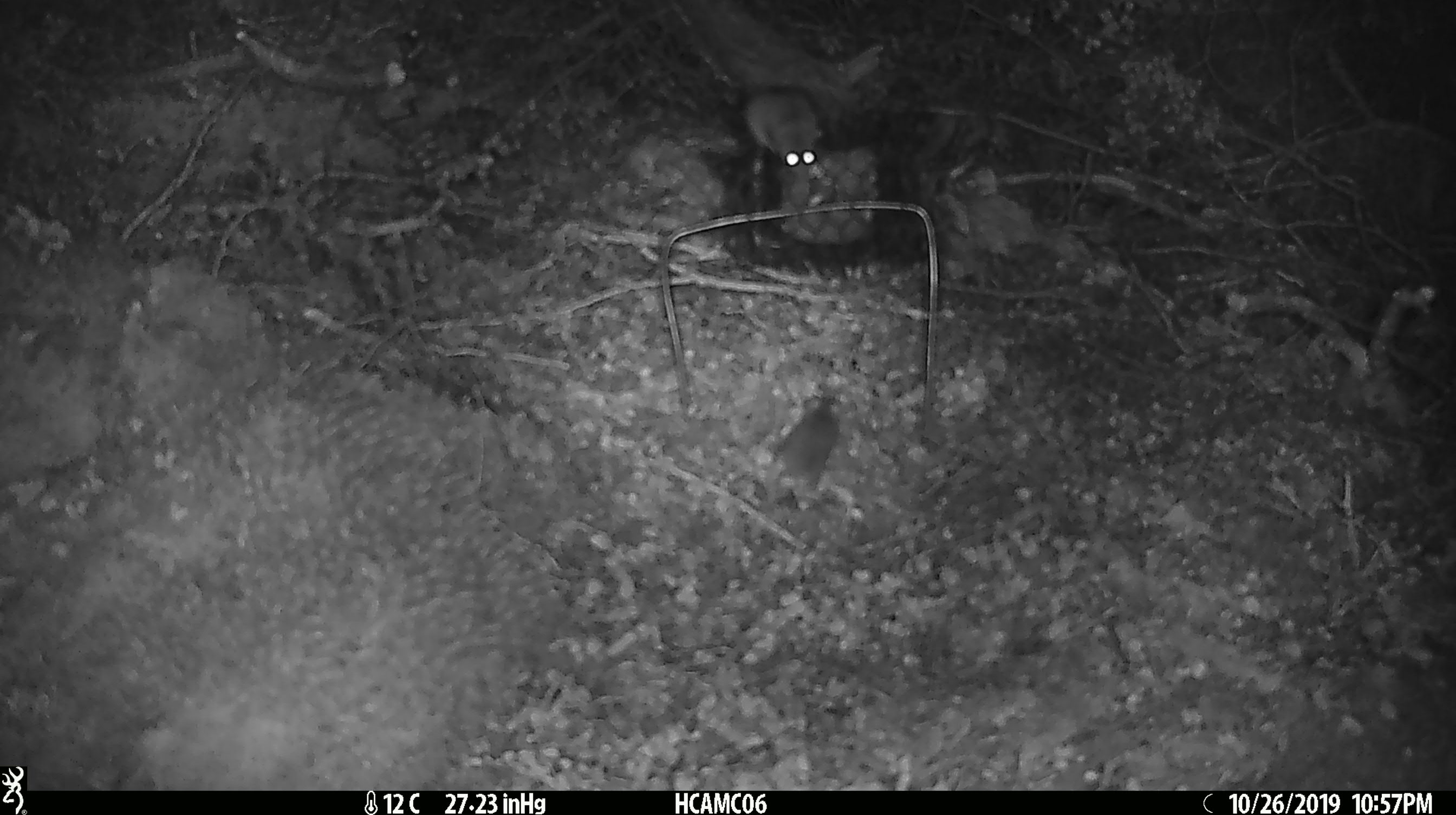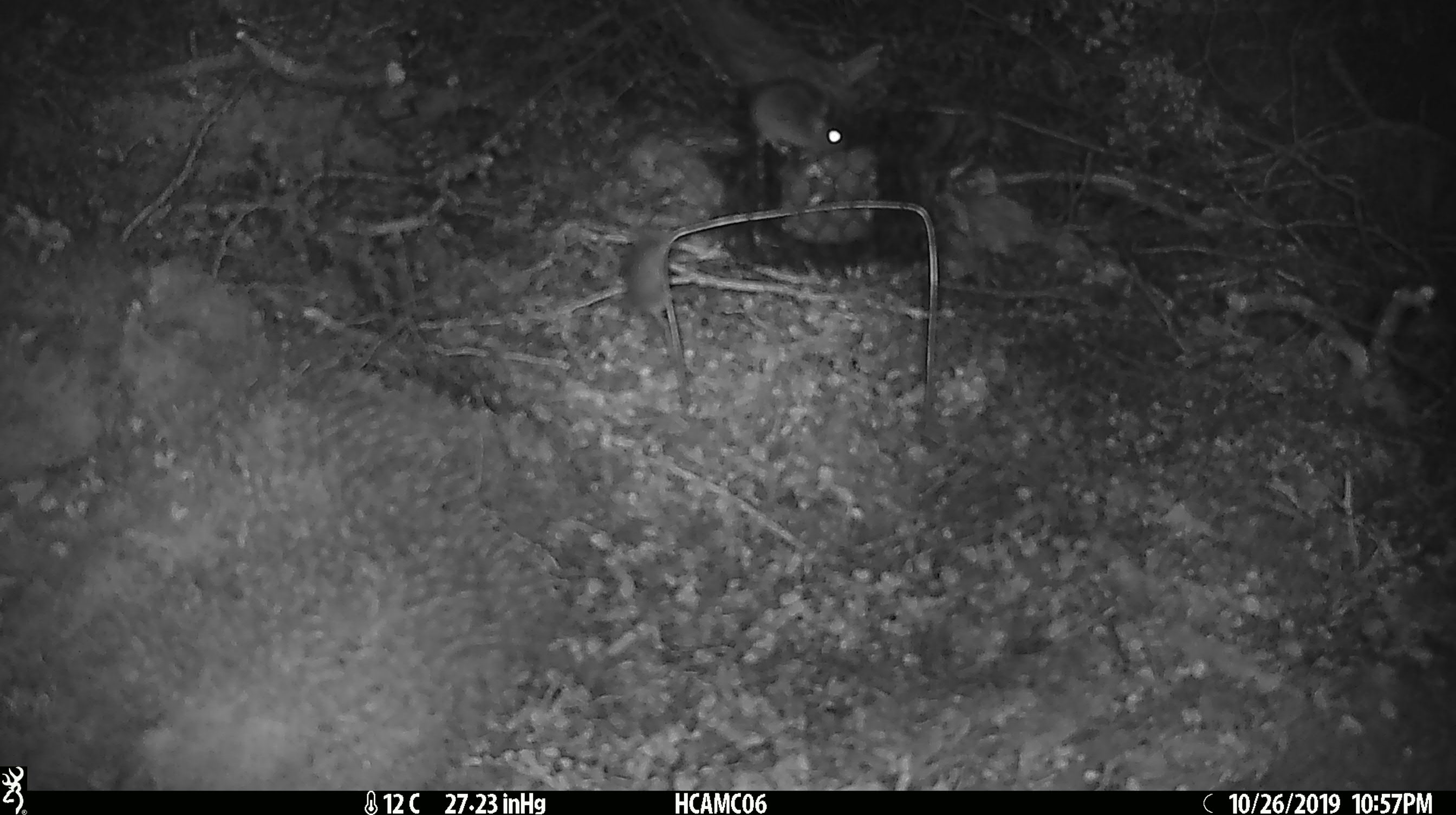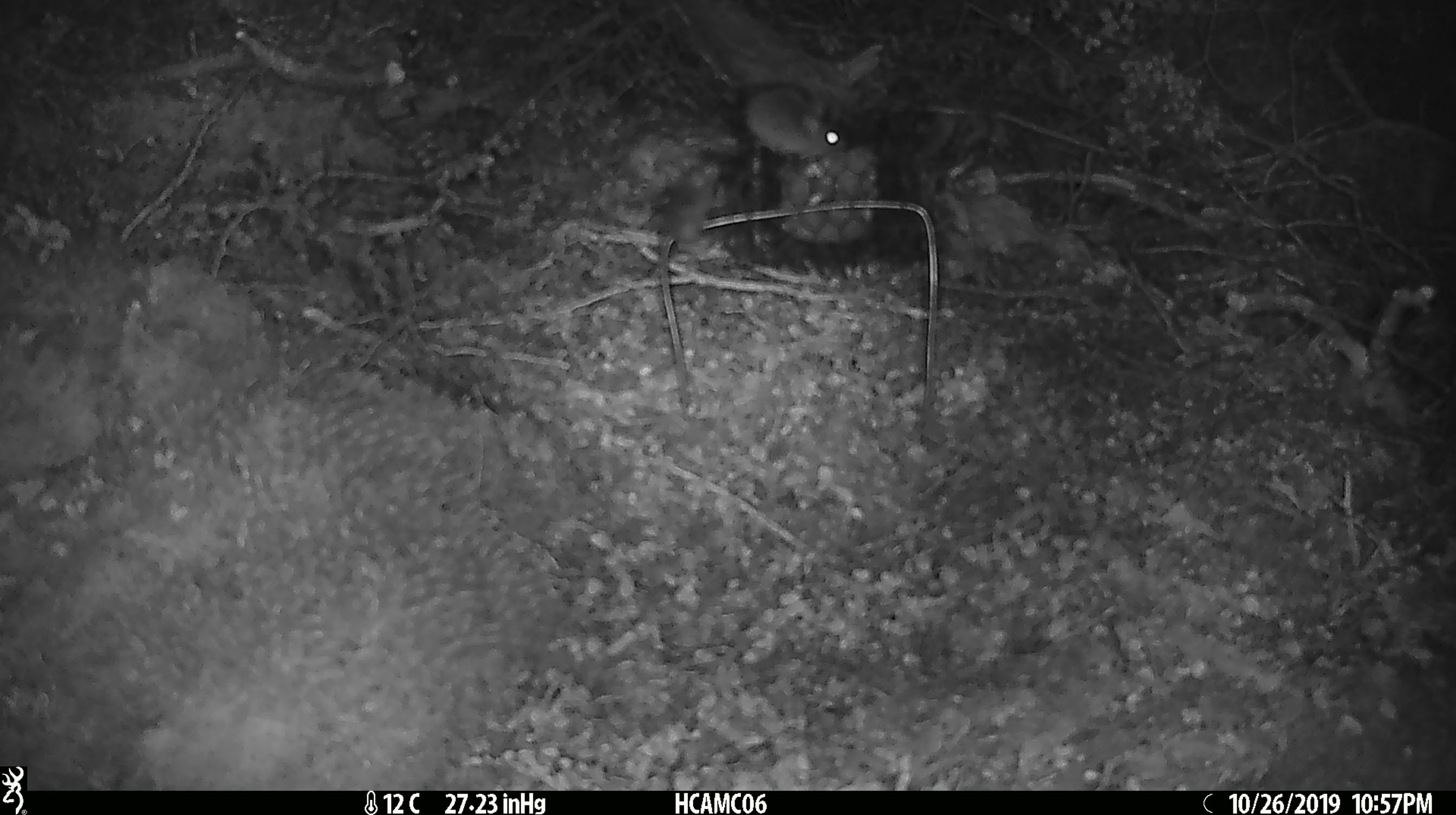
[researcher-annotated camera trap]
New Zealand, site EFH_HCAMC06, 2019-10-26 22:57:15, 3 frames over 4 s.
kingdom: Animalia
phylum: Chordata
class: Mammalia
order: Rodentia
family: Muridae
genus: Mus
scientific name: Mus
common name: mouse